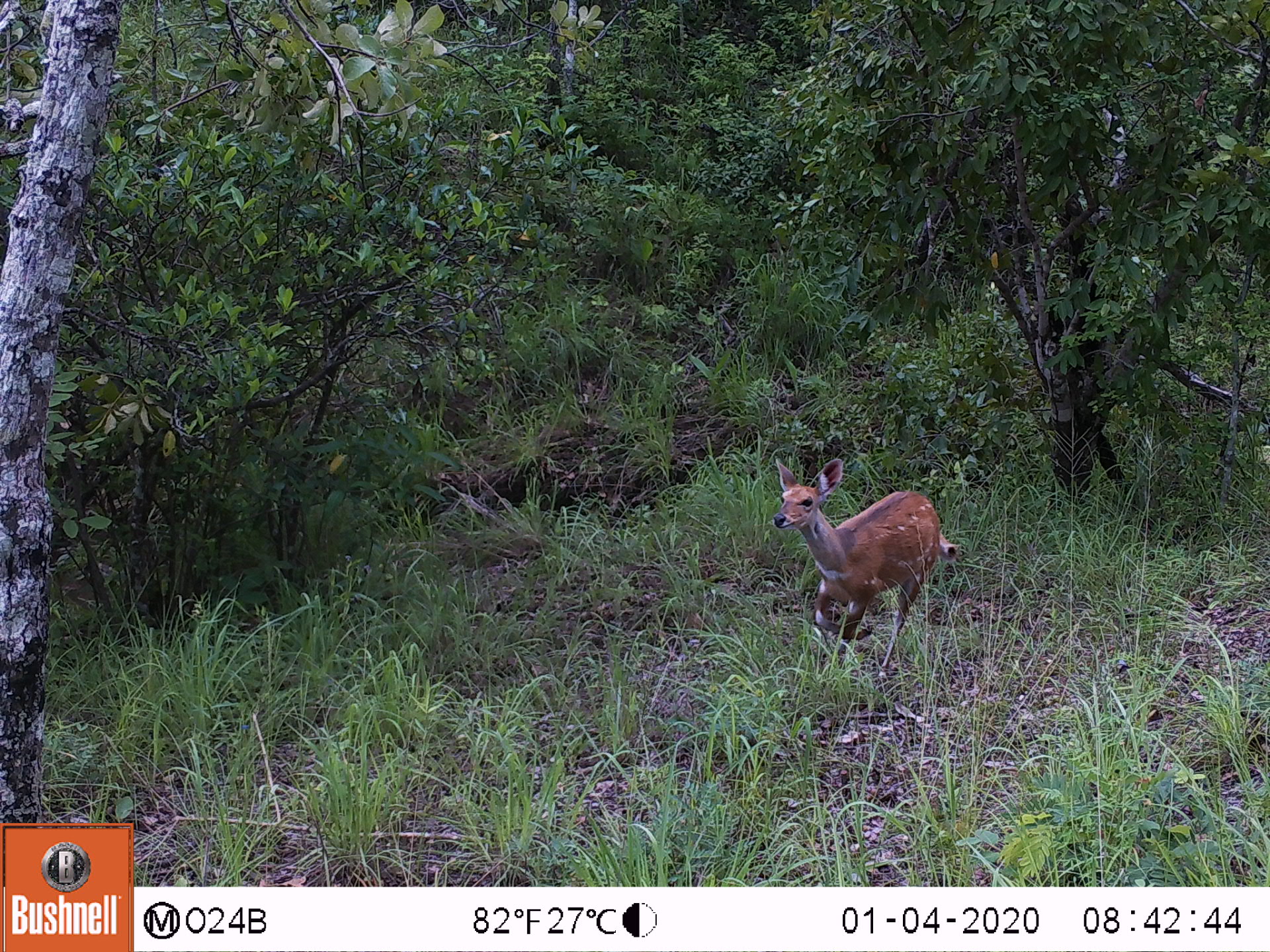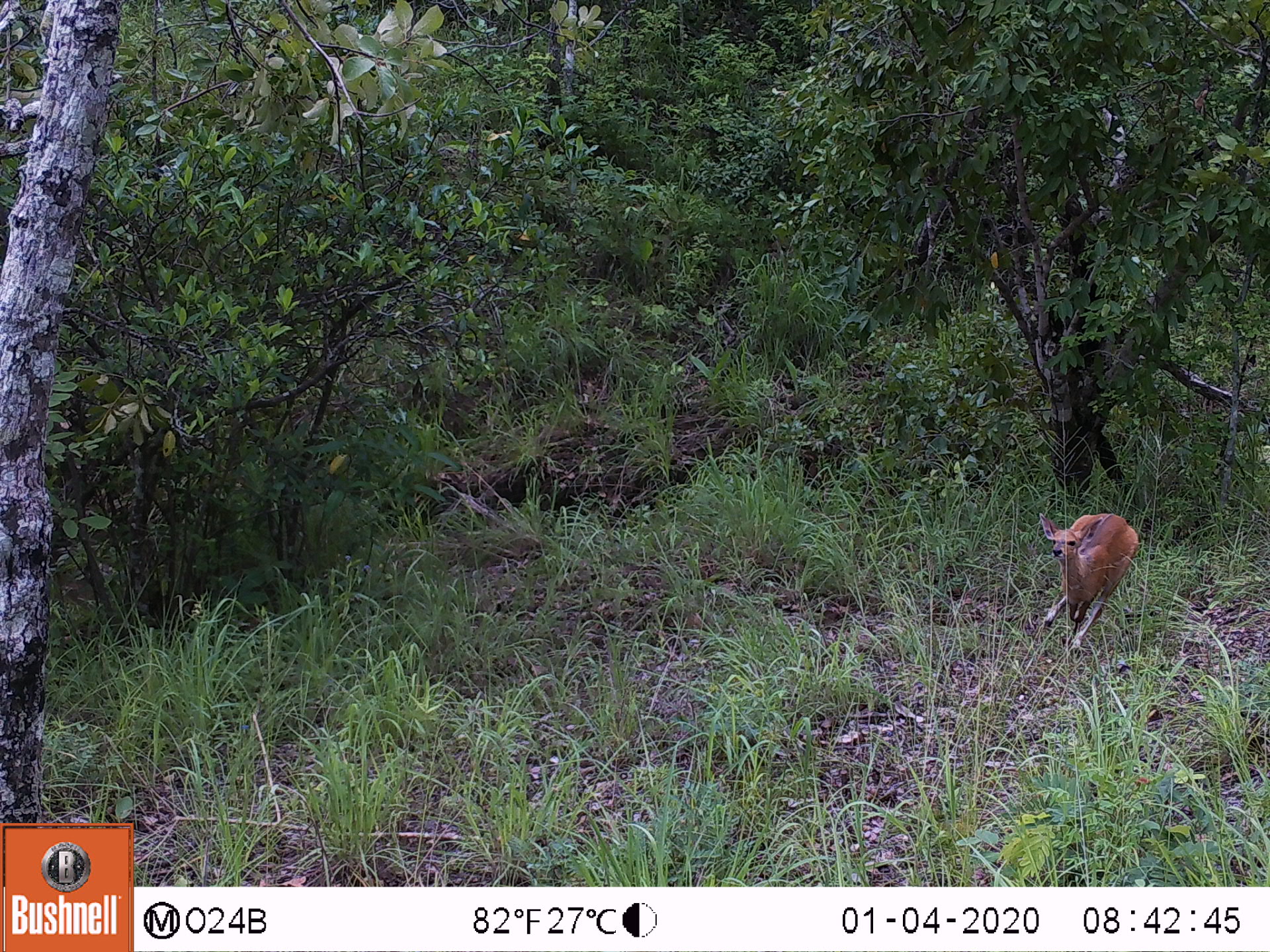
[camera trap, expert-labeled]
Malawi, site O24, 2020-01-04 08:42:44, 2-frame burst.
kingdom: Animalia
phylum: Chordata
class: Mammalia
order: Artiodactyla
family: Bovidae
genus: Tragelaphus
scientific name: Tragelaphus sylvaticus sylvaticus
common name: cape bushbuck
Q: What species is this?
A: Cape bushbuck (Tragelaphus sylvaticus sylvaticus).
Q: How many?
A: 1.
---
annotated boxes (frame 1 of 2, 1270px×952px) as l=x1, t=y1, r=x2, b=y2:
cape bushbuck: l=758, t=453, r=965, b=679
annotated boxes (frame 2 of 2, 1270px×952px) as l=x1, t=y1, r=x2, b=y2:
cape bushbuck: l=1031, t=503, r=1142, b=658